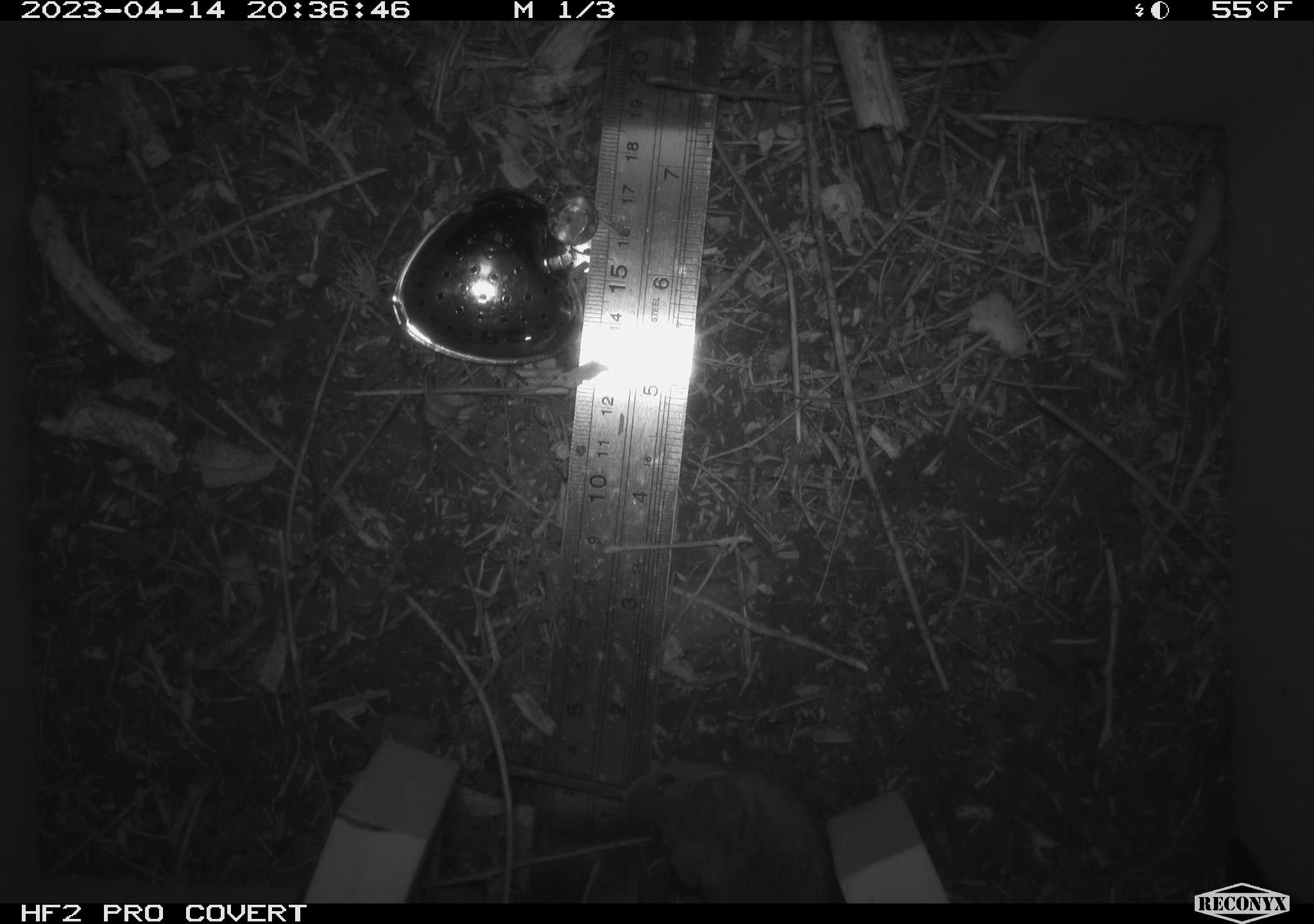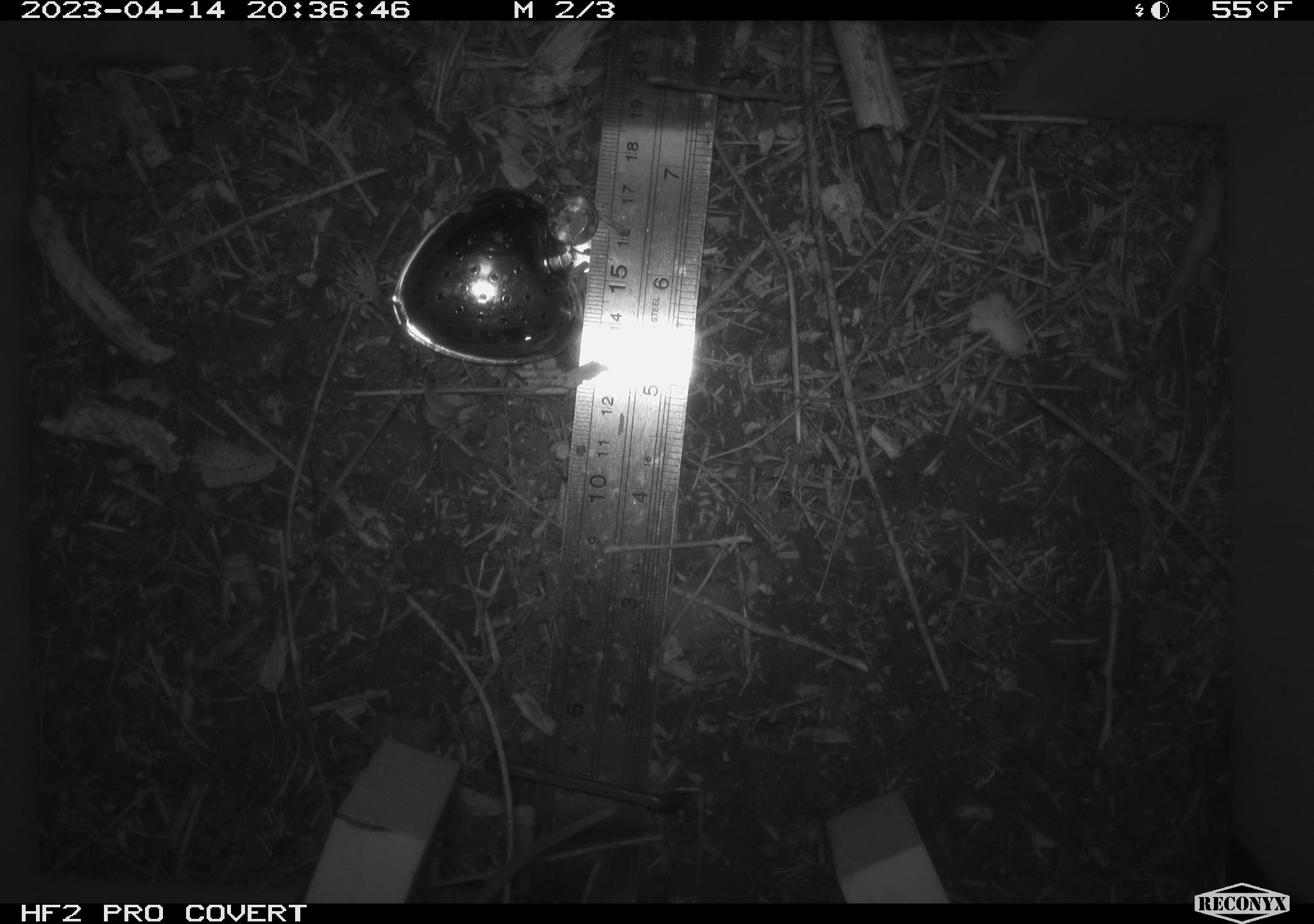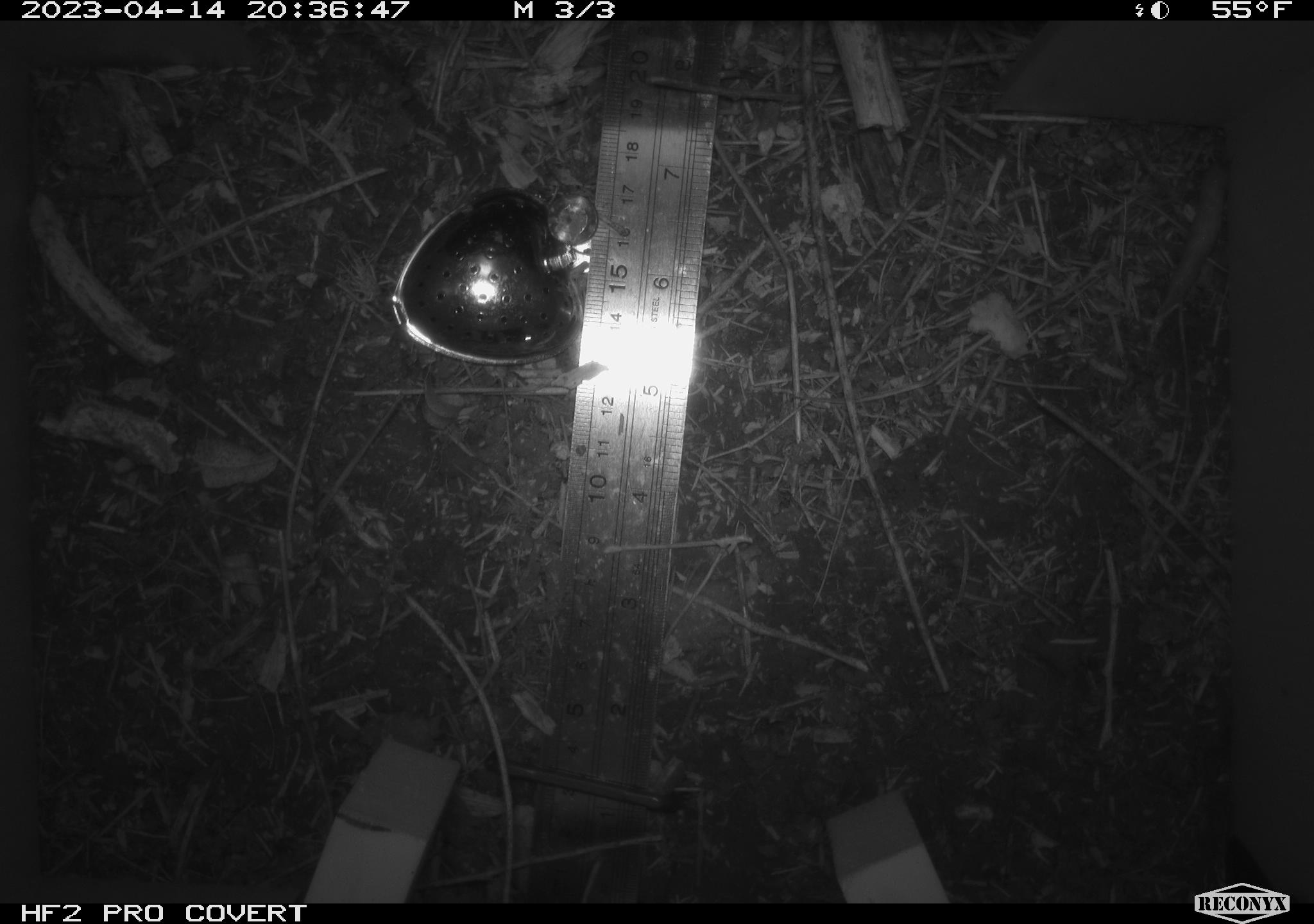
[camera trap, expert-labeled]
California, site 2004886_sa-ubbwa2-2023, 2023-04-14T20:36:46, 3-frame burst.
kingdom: Animalia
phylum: Chordata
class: Mammalia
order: Rodentia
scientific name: Rodentia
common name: mouse species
Mouse species (Rodentia).